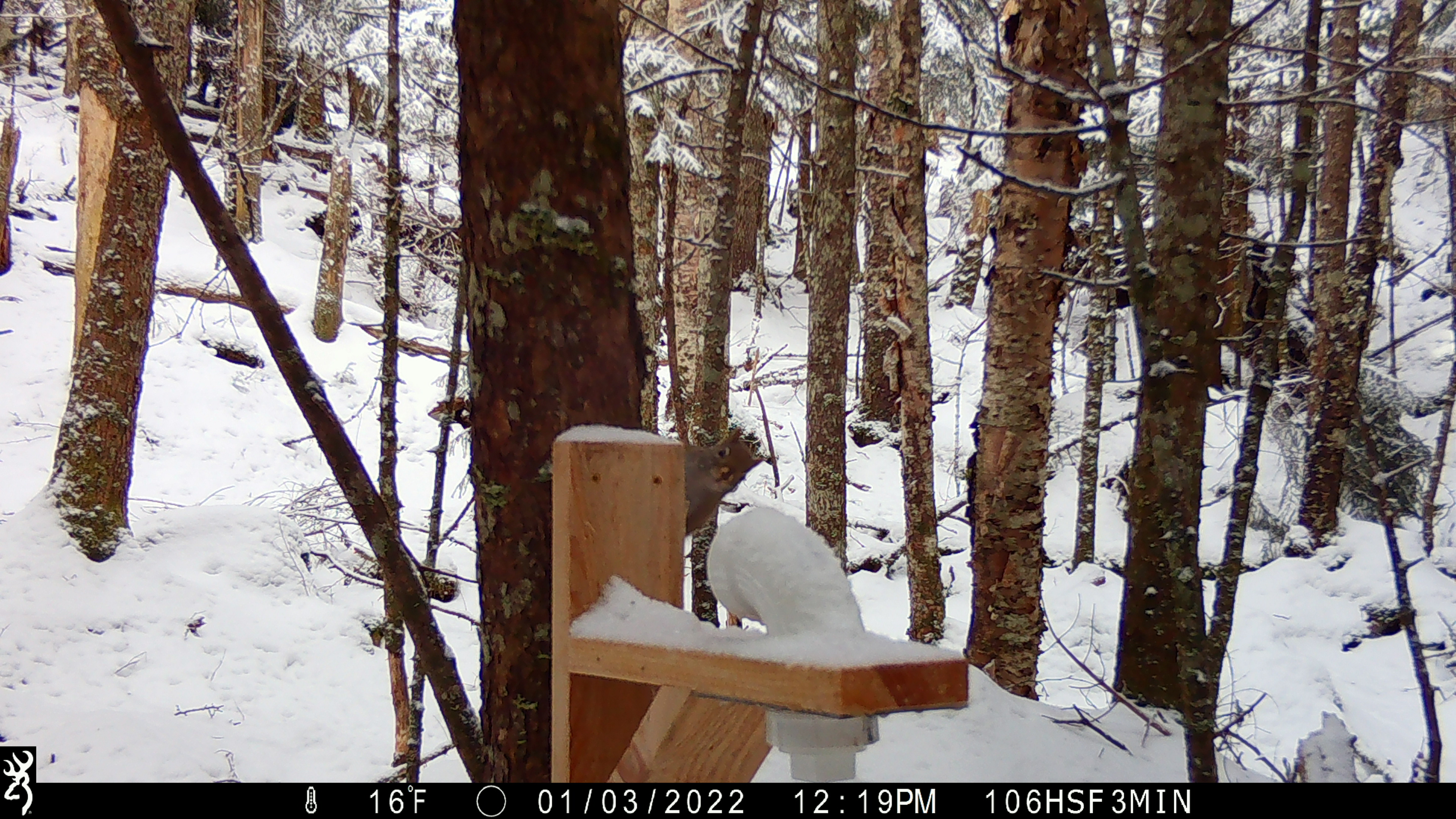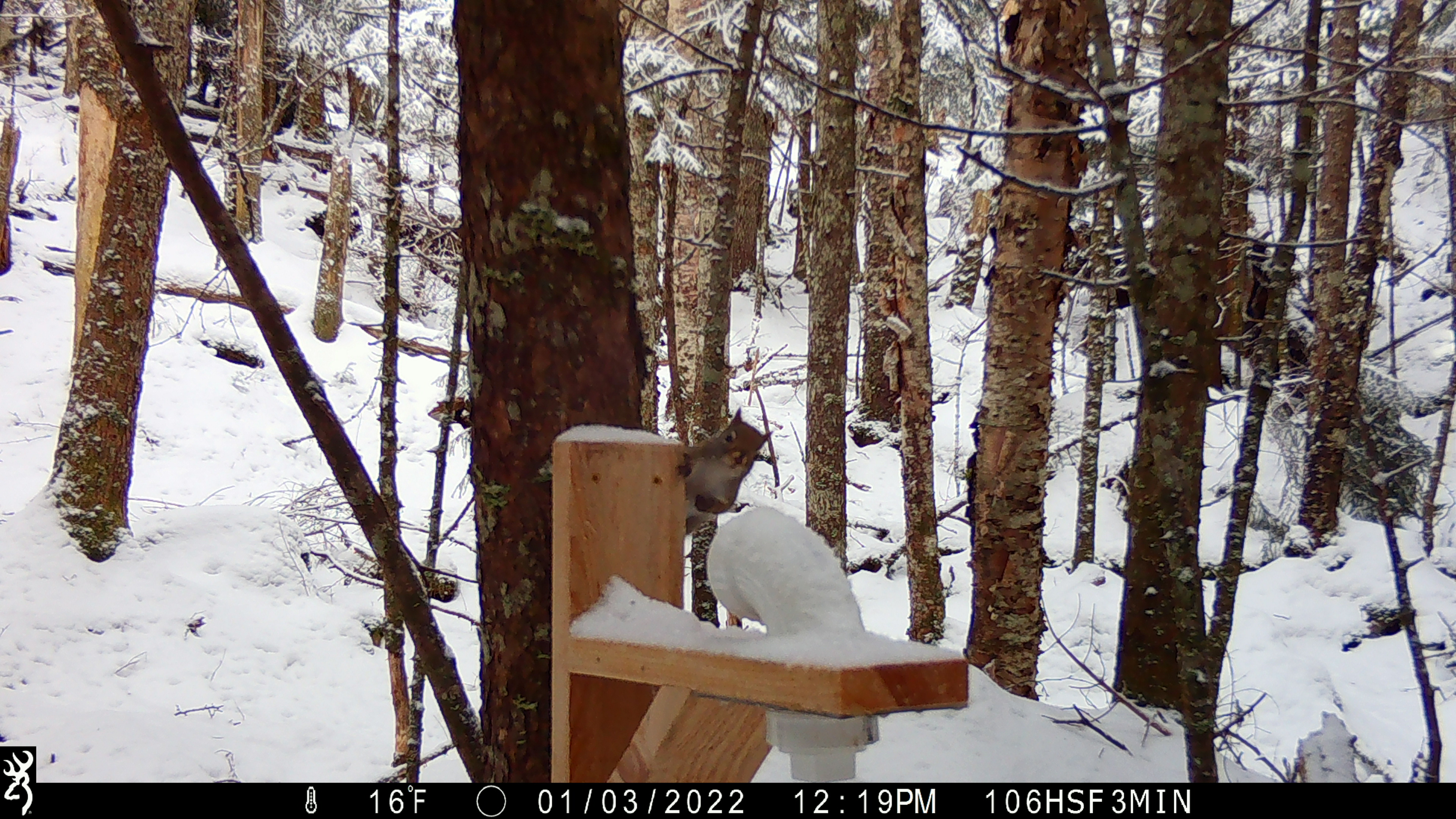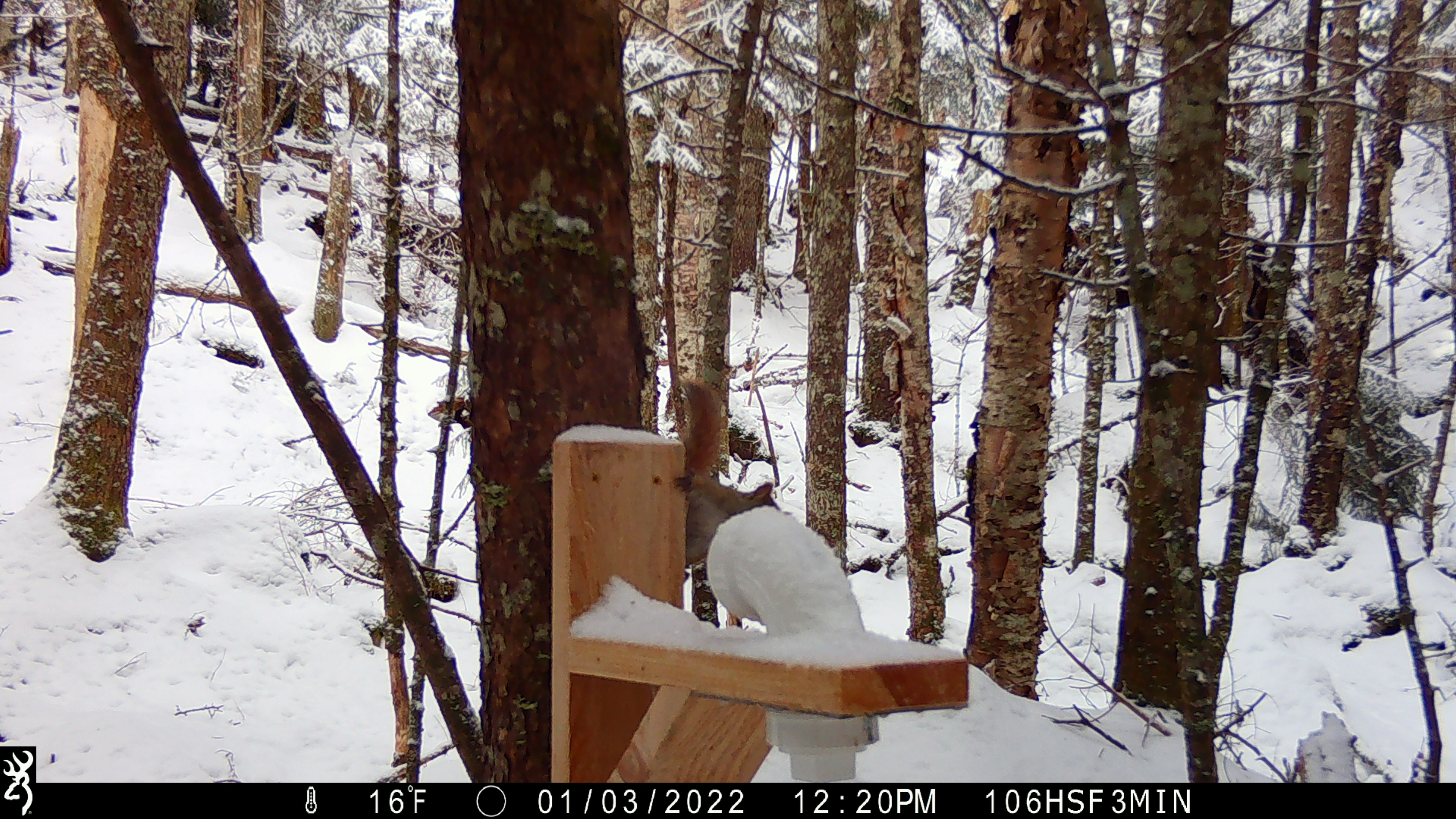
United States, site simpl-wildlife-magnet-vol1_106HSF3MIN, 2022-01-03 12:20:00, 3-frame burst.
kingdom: Animalia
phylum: Chordata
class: Mammalia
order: Rodentia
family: Sciuridae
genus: Tamiasciurus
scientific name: Tamiasciurus hudsonicus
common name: red squirrel